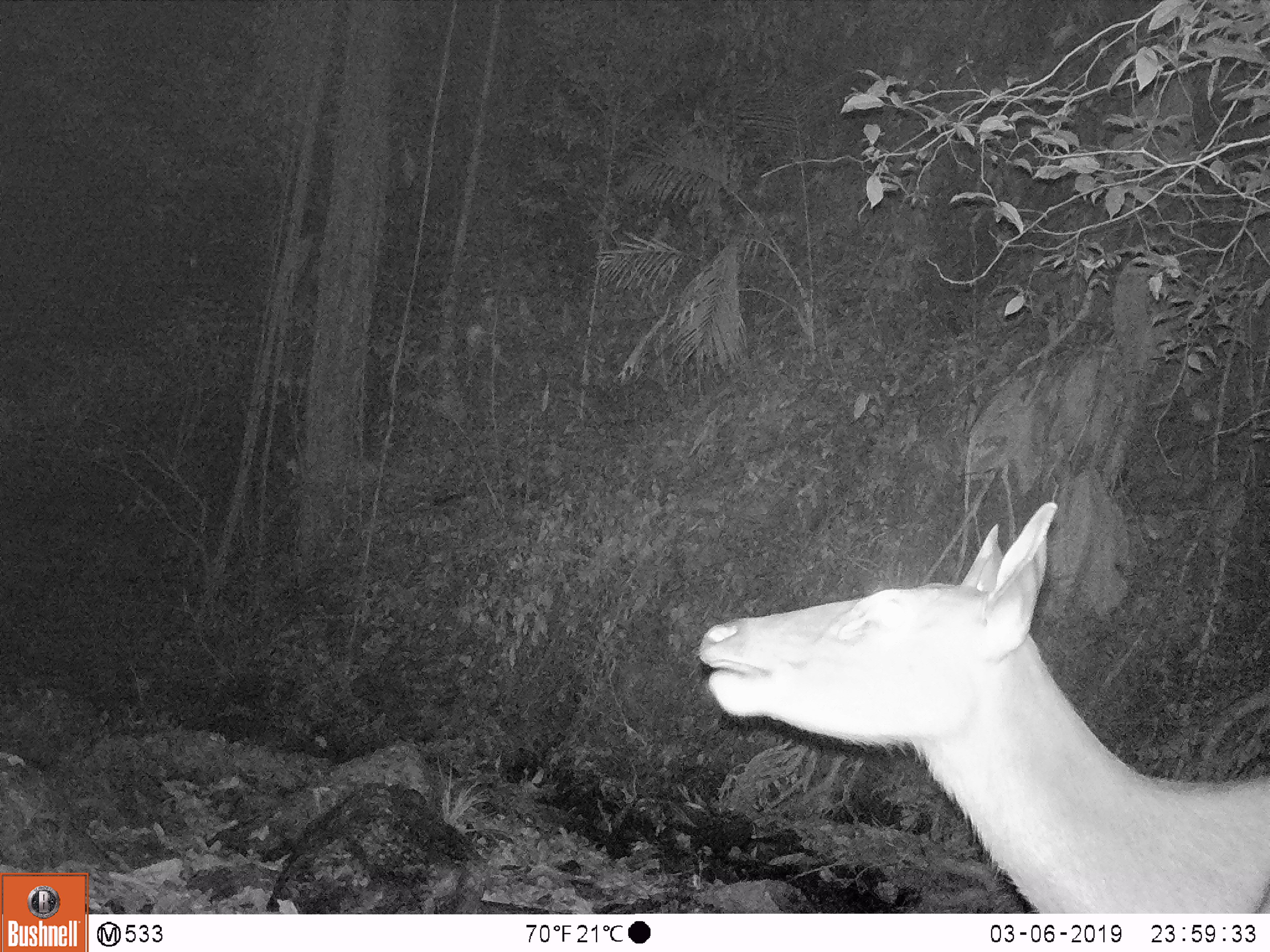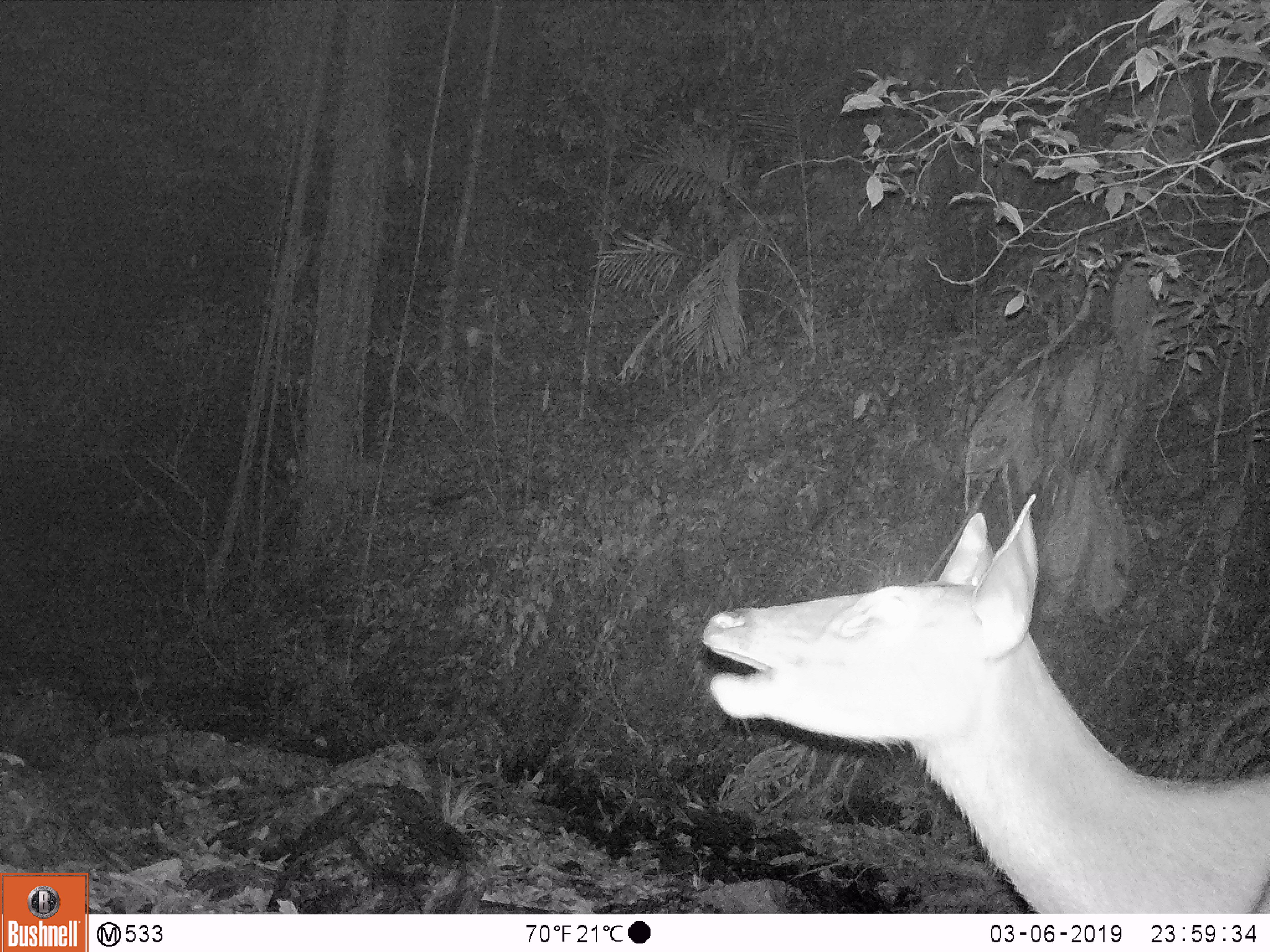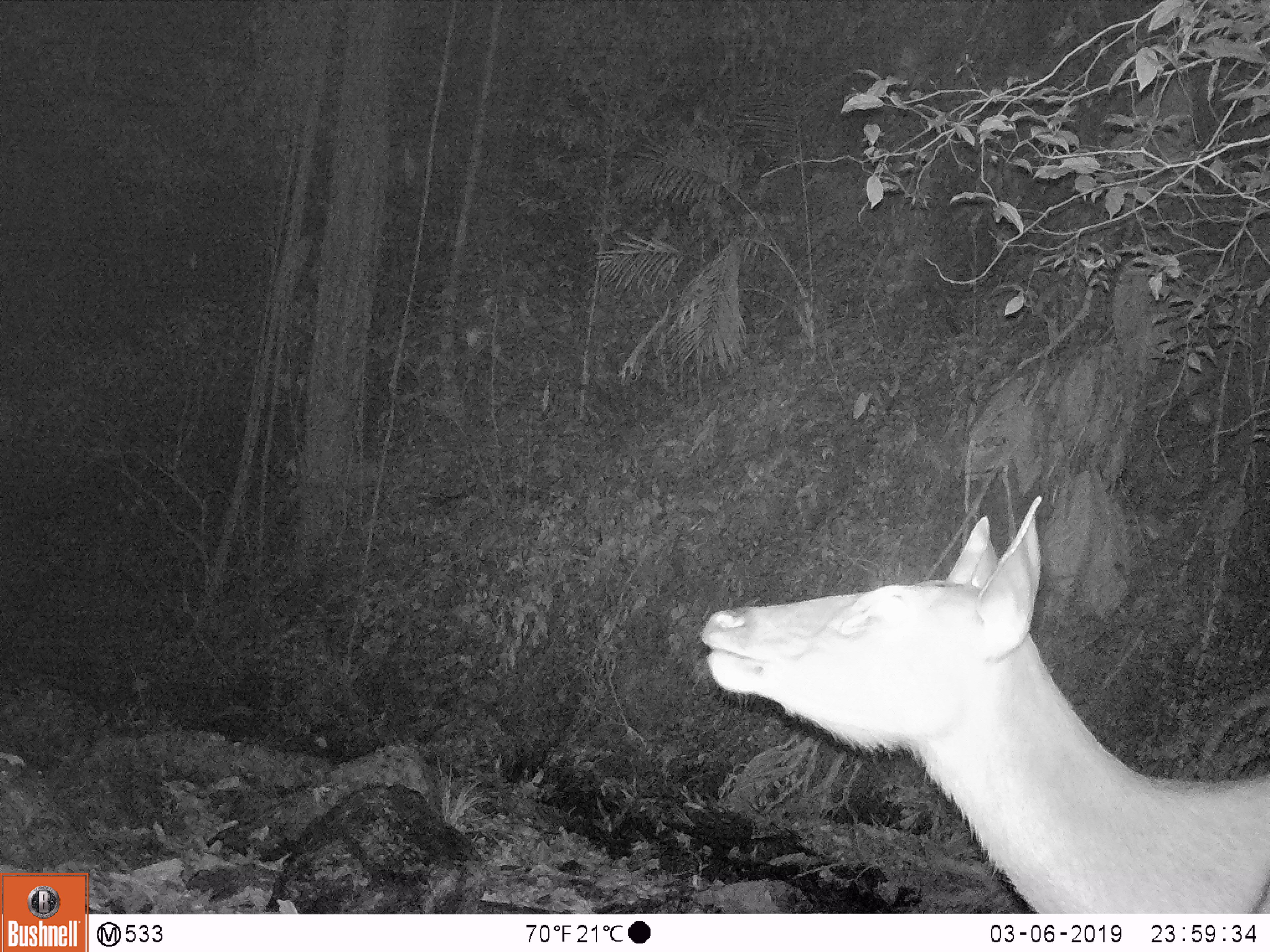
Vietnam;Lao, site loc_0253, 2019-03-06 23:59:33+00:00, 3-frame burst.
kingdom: Animalia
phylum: Chordata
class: Mammalia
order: Artiodactyla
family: Cervidae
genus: Rusa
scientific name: Rusa unicolor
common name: sambar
Sambar (Rusa unicolor). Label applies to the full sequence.